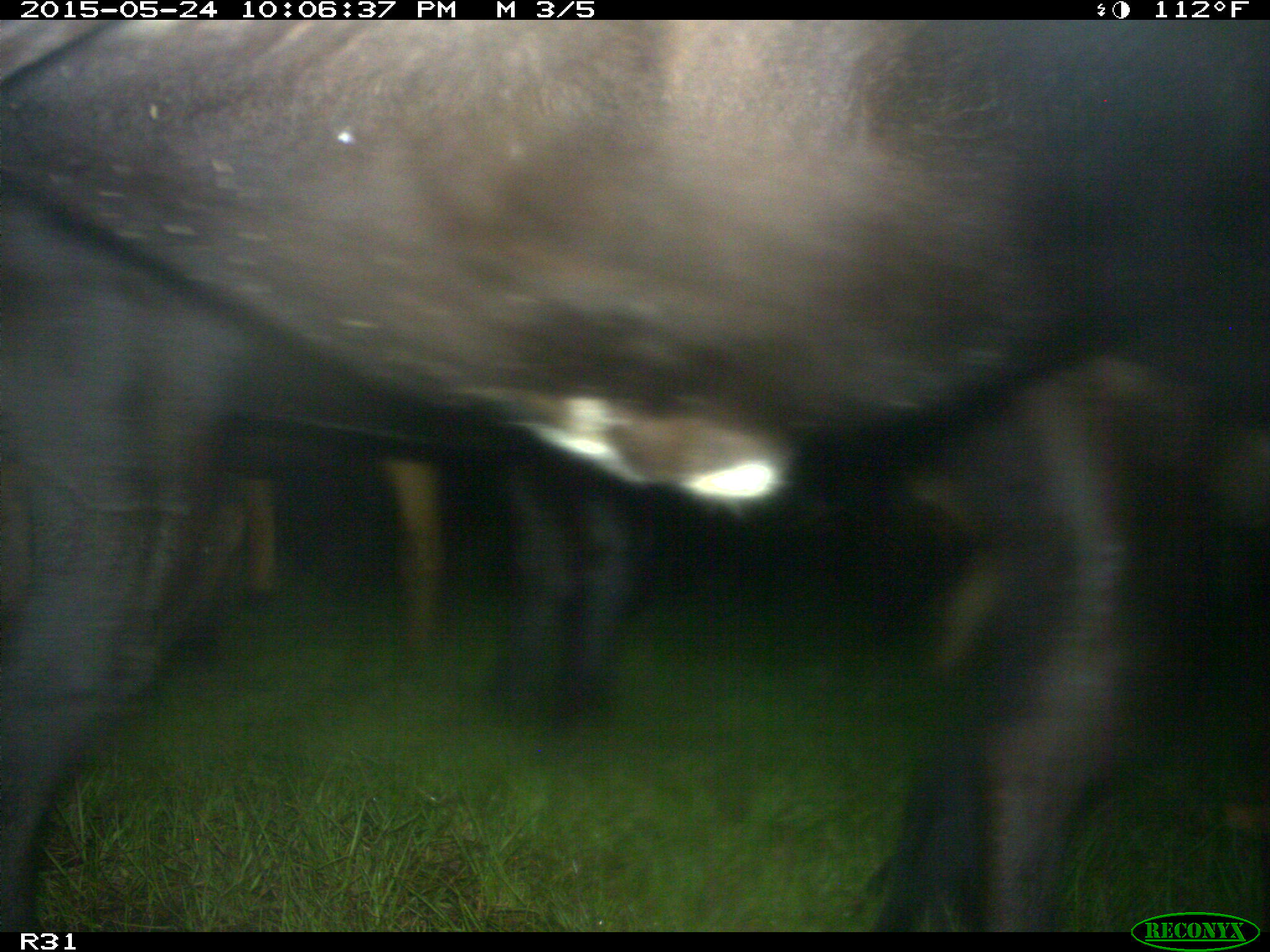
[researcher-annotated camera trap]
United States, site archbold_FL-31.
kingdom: Animalia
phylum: Chordata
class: Mammalia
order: Artiodactyla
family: Bovidae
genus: Bos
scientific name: Bos taurus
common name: domestic cow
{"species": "Bos taurus (domestic cow)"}